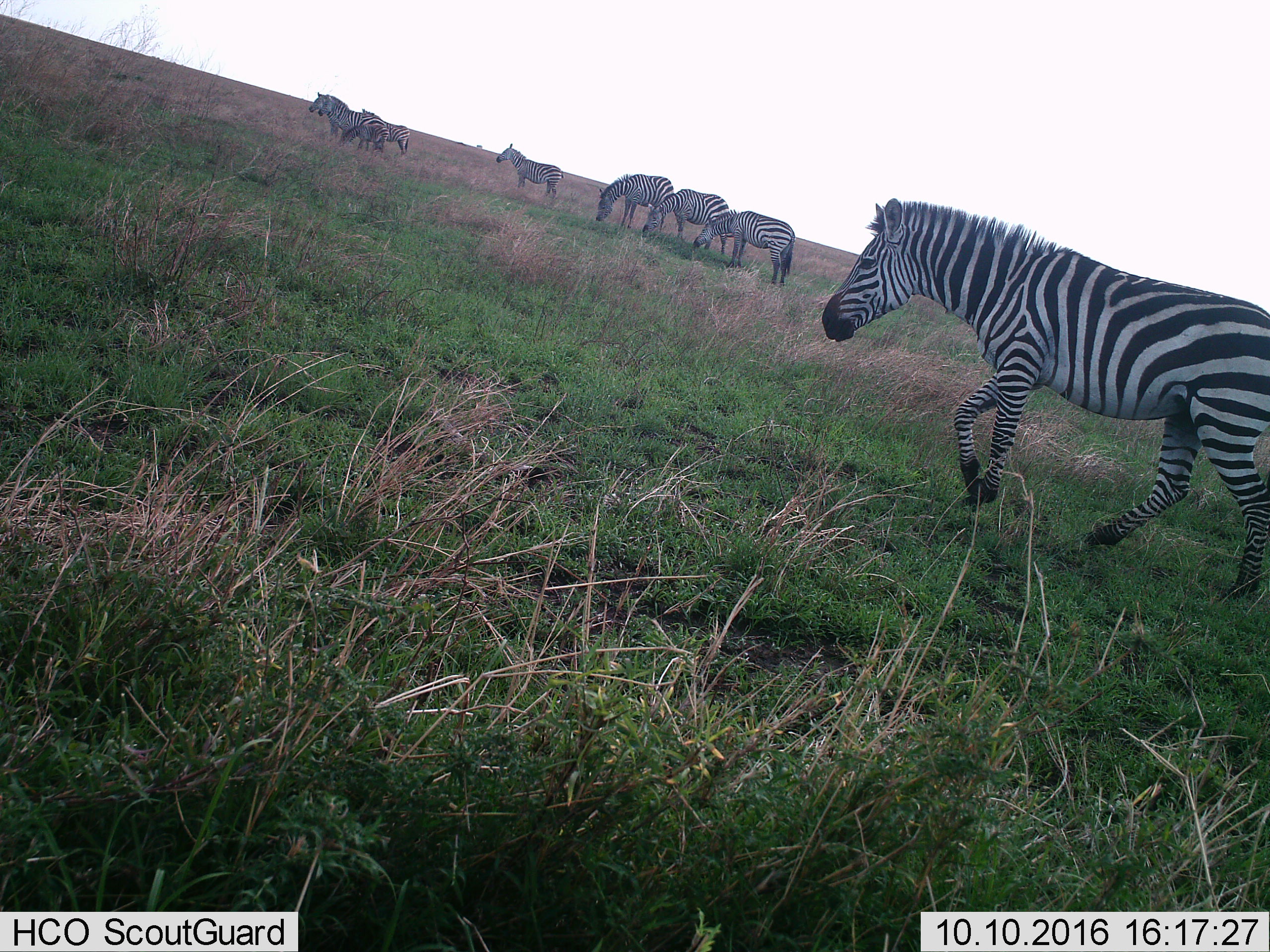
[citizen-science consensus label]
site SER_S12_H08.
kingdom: Animalia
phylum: Chordata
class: Mammalia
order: Perissodactyla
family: Equidae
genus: Equus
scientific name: Equus quagga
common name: plains zebra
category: zebraplains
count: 8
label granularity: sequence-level